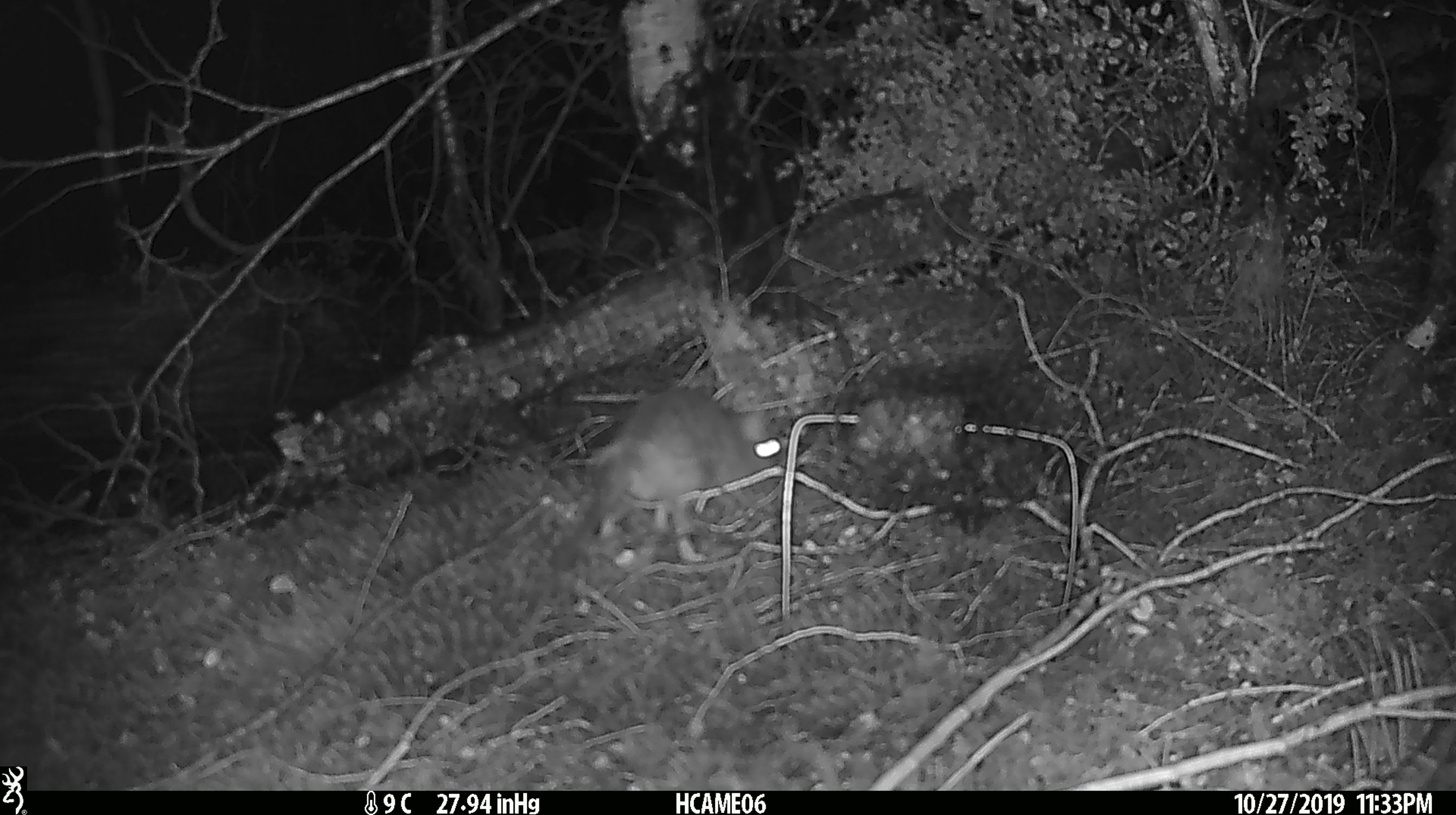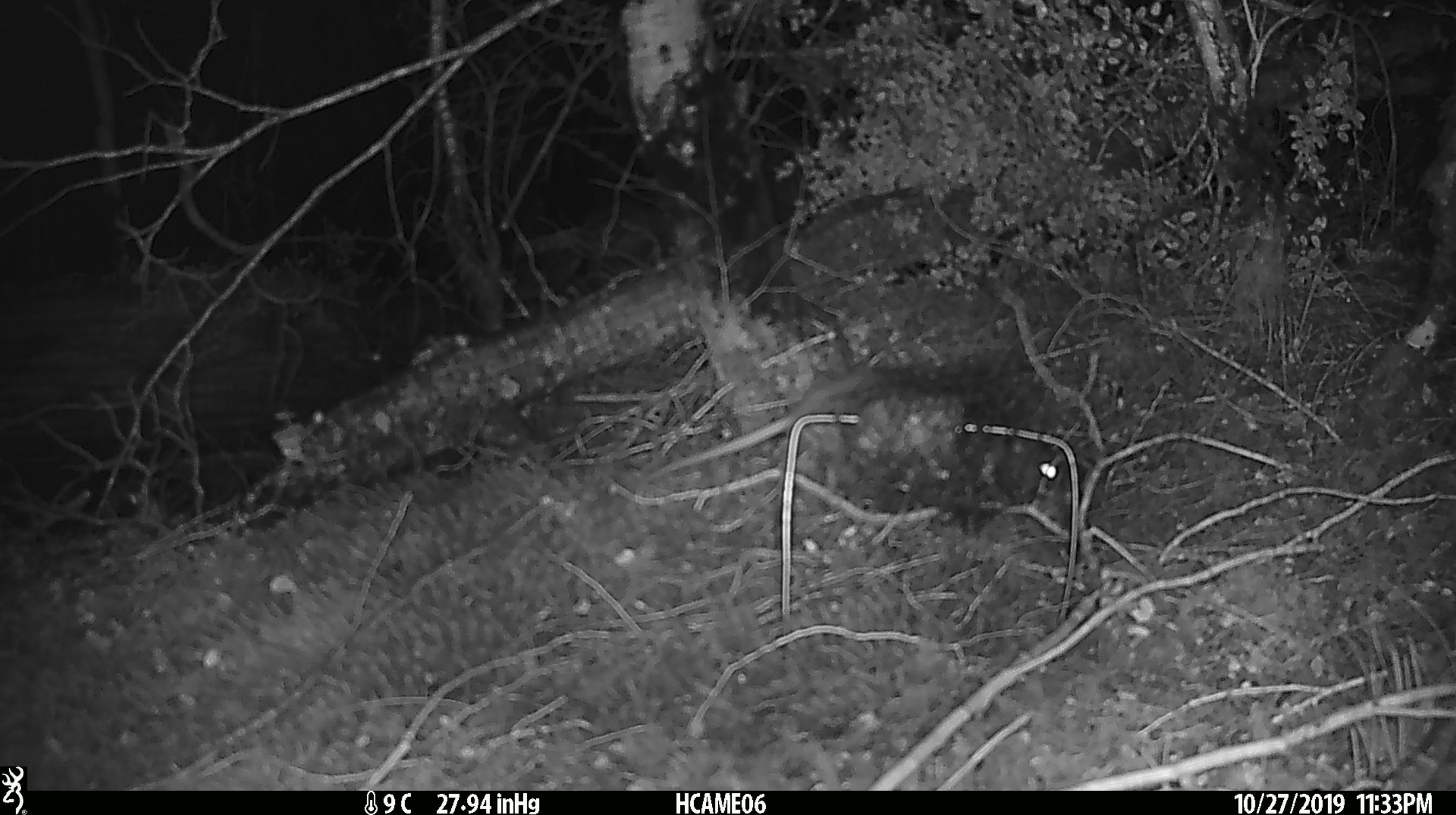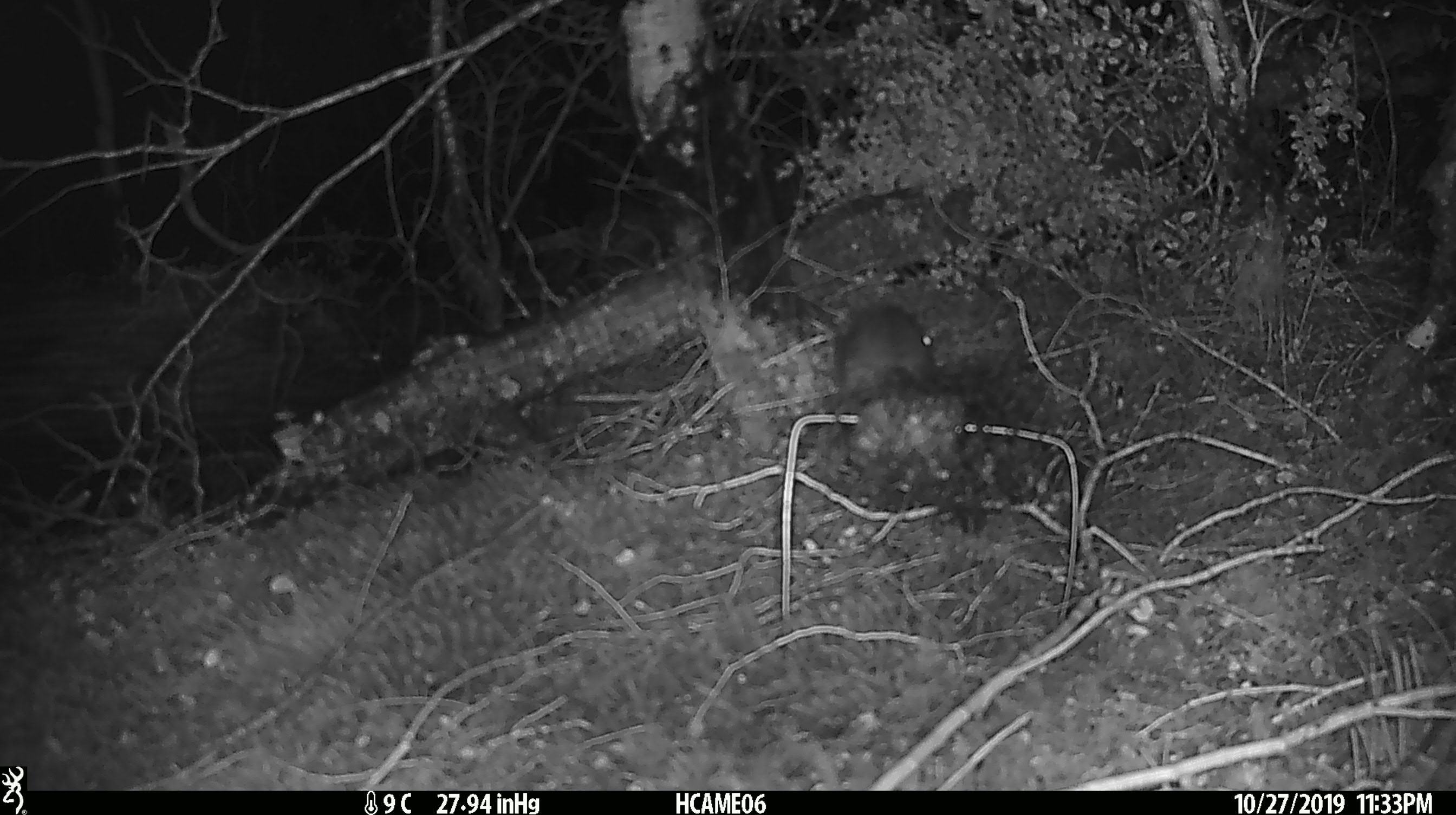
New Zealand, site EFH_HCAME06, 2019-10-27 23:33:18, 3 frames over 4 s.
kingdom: Animalia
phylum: Chordata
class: Mammalia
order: Rodentia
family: Muridae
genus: Rattus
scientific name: Rattus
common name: rat